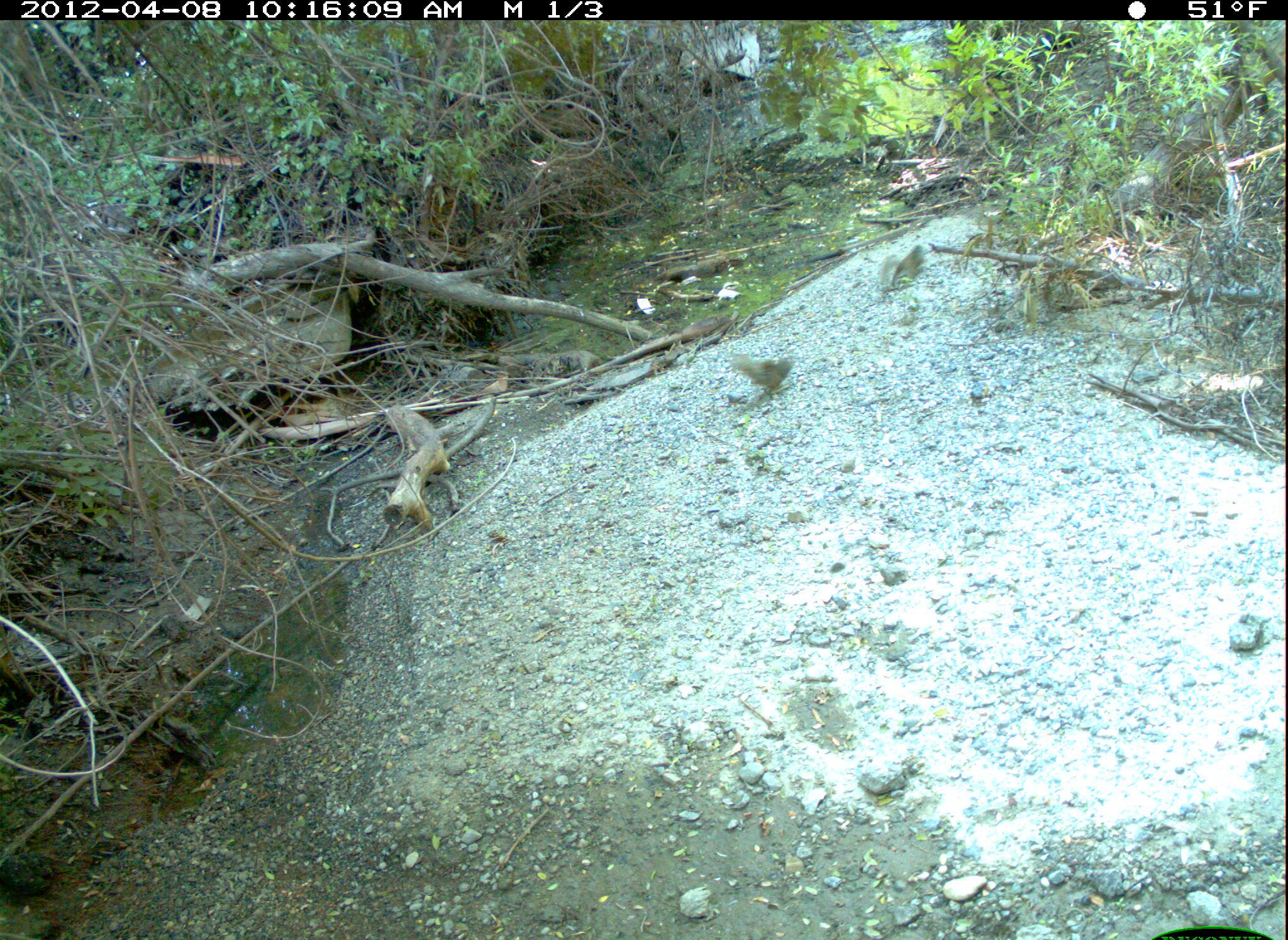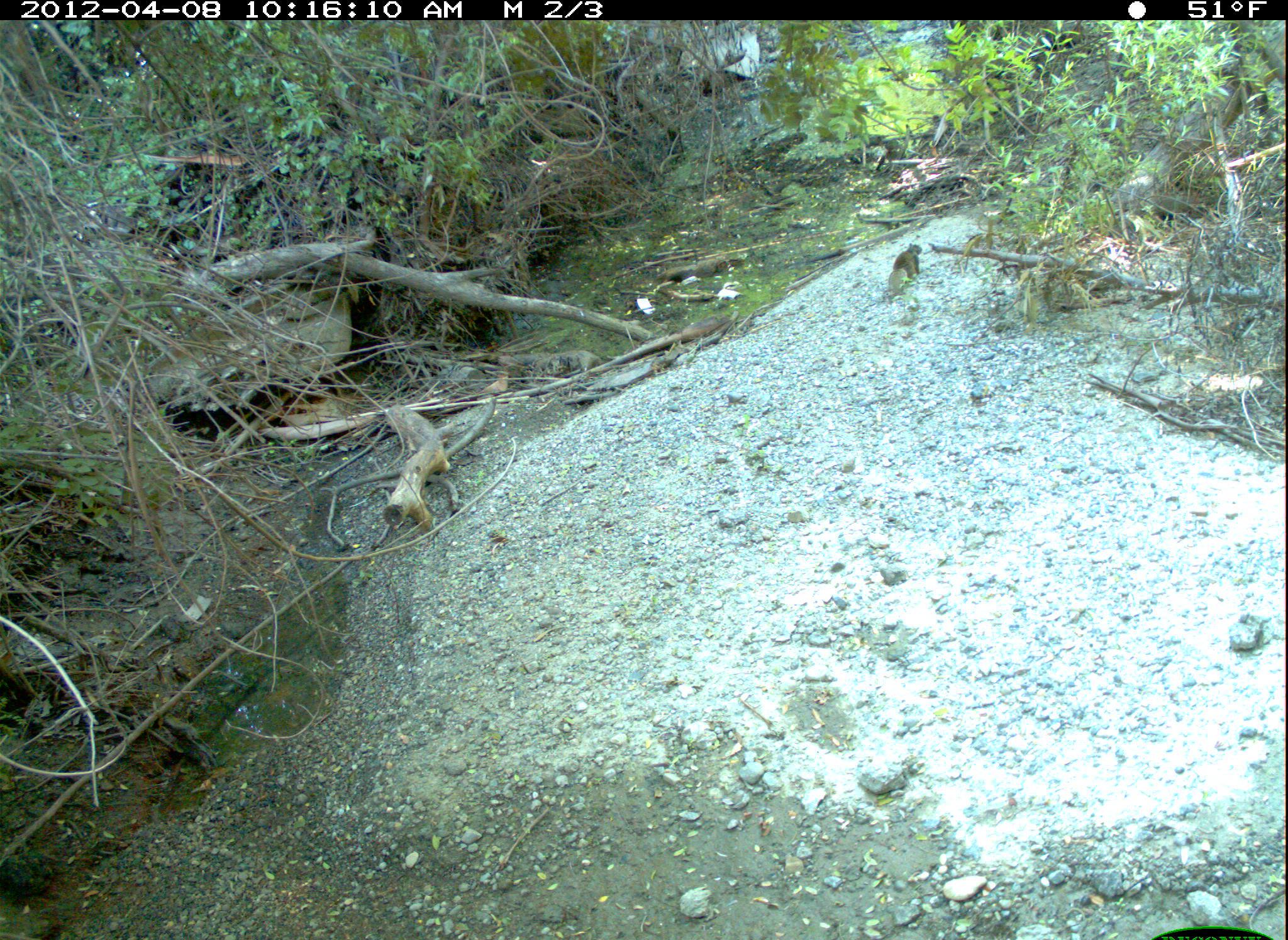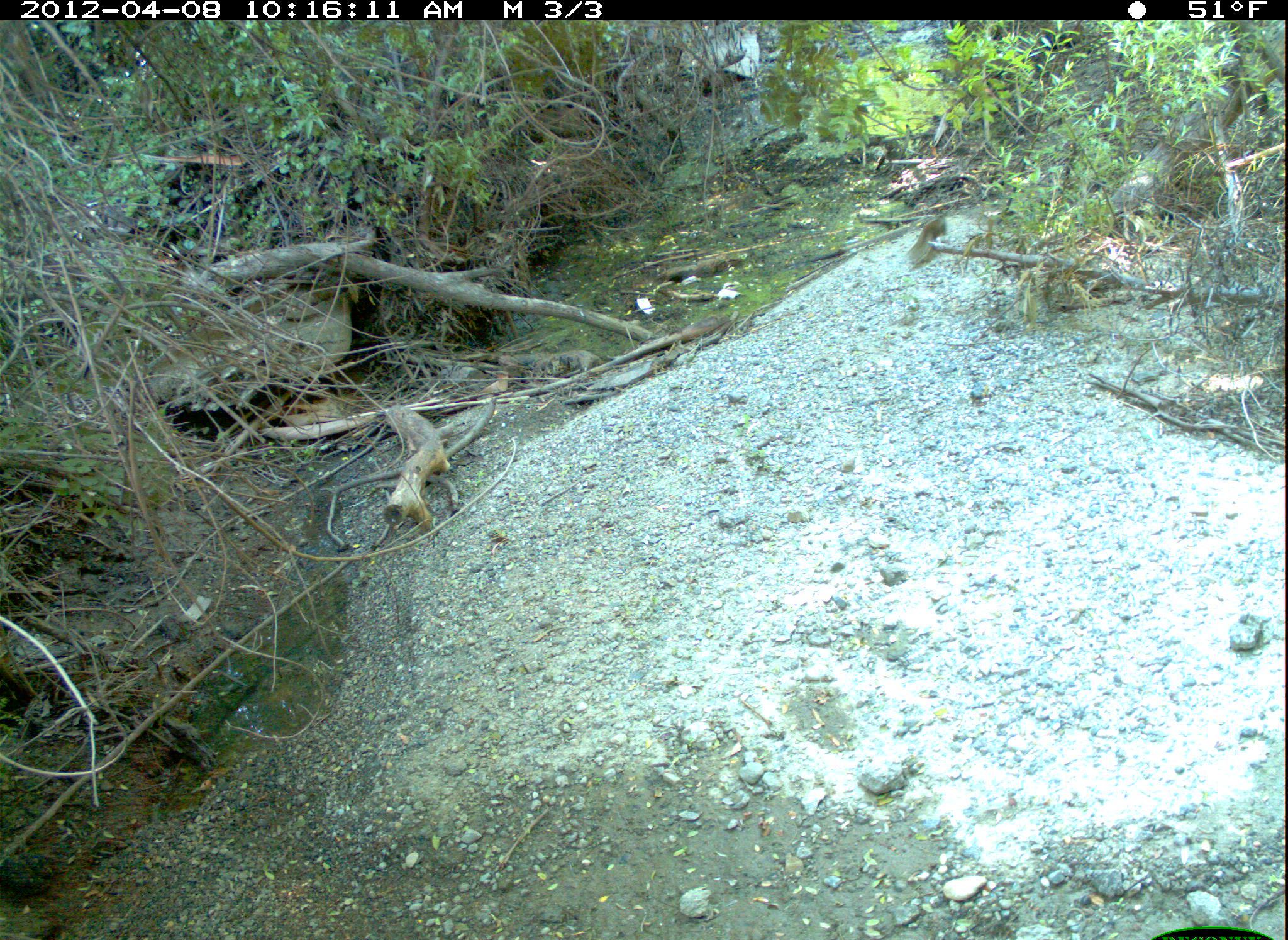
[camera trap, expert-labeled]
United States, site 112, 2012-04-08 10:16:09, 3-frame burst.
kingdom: Animalia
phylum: Chordata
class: Mammalia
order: Rodentia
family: Sciuridae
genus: Sciurus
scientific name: Sciurus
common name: squirrel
Squirrel (Sciurus).